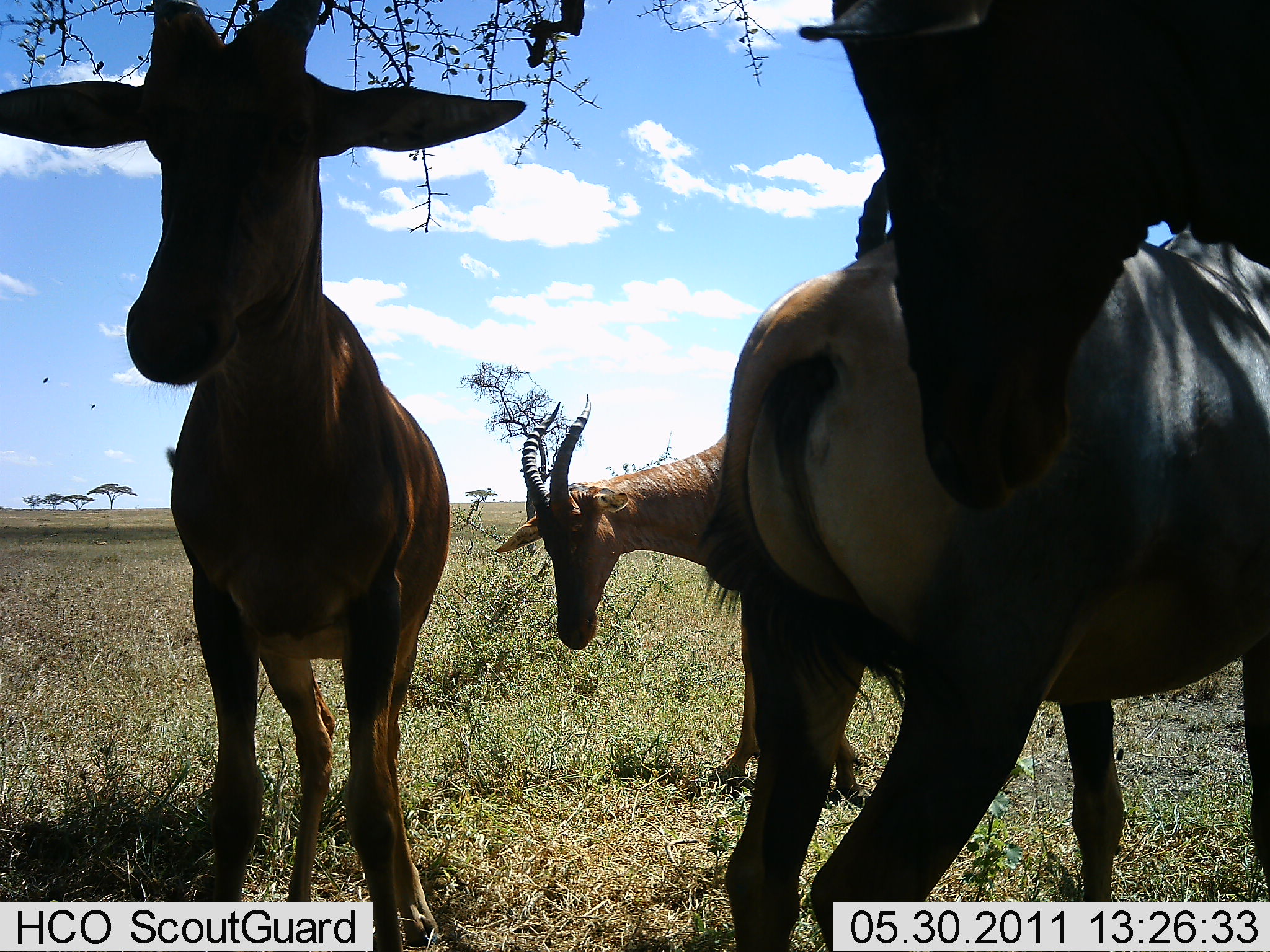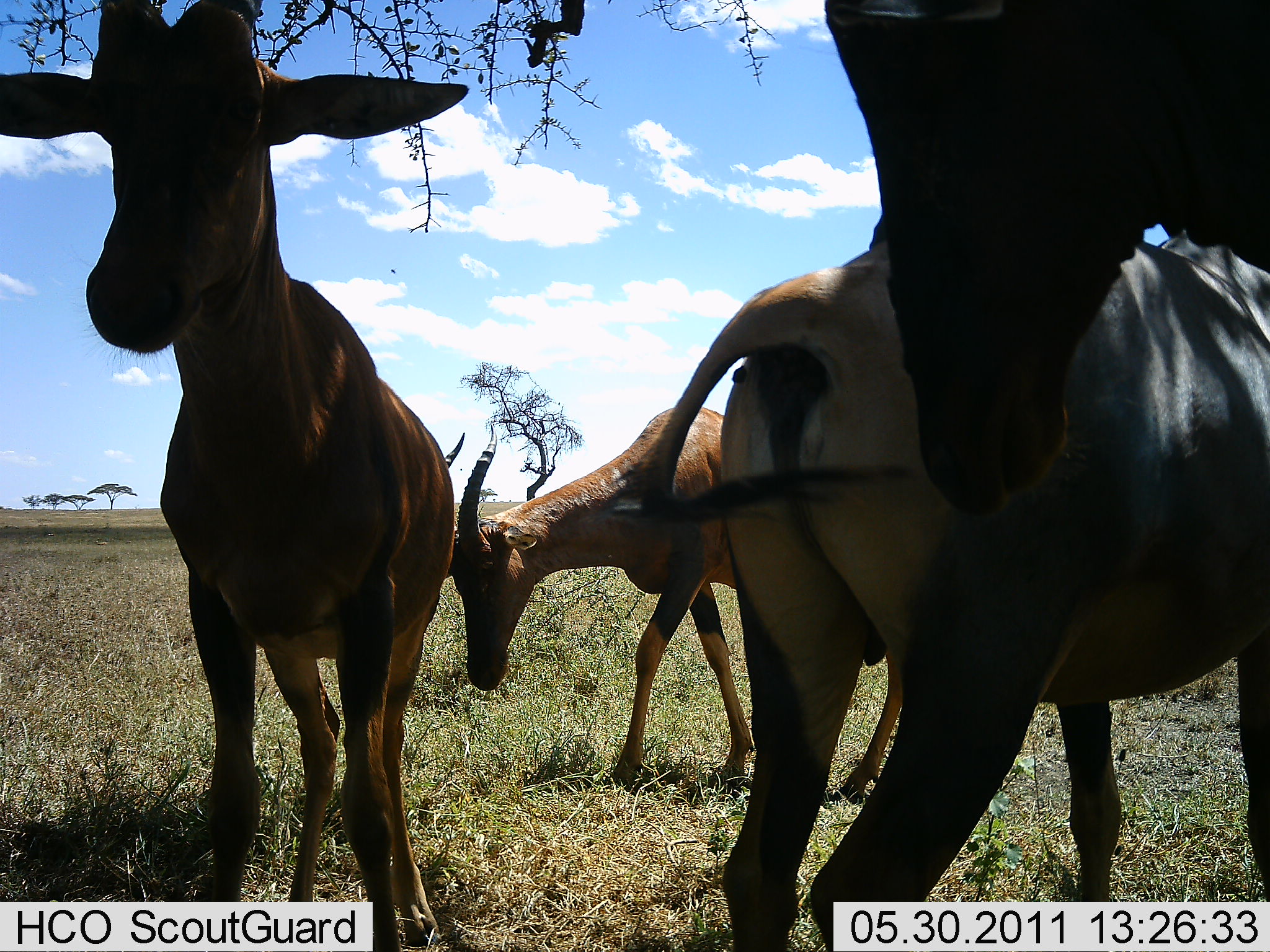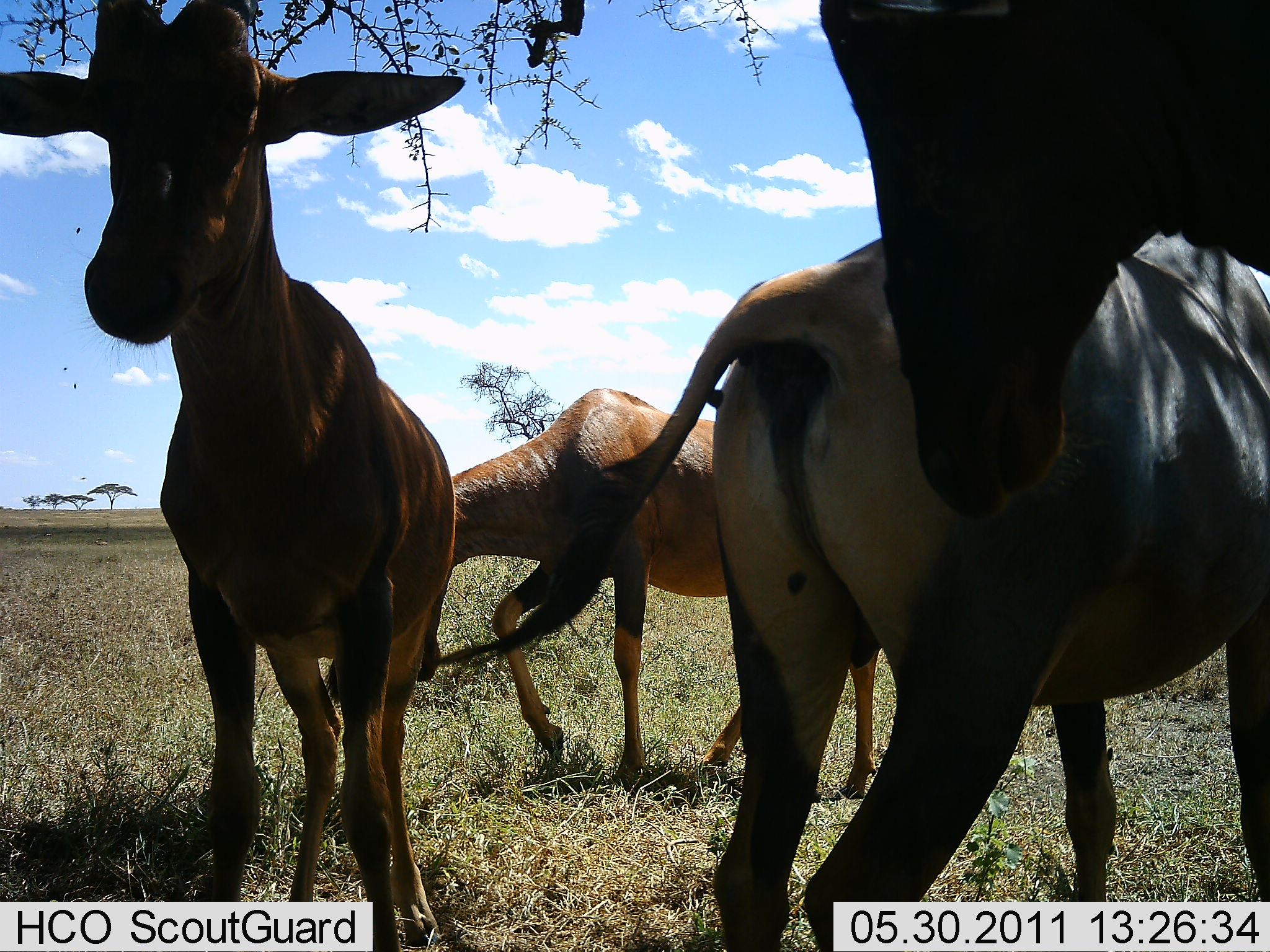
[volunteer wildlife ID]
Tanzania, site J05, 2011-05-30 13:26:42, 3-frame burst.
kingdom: Animalia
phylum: Chordata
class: Mammalia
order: Artiodactyla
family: Bovidae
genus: Damaliscus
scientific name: Damaliscus lunatus jimela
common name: topi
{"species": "topi (Damaliscus lunatus jimela)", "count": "4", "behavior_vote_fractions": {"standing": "100%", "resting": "10%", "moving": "50%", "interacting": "20%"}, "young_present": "0%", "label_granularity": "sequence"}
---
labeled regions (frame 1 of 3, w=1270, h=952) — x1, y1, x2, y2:
animal: 1, 1, 533, 952; 699, 218, 1270, 952; 797, 0, 1270, 519; 495, 392, 874, 811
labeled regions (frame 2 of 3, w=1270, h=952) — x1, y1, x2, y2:
animal: 611, 235, 1269, 948; 1, 0, 470, 946; 821, 0, 1270, 519; 433, 405, 910, 806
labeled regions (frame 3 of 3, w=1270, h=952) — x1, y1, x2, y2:
animal: 433, 231, 1270, 952; 1, 0, 468, 951; 821, 0, 1270, 519; 416, 387, 888, 802